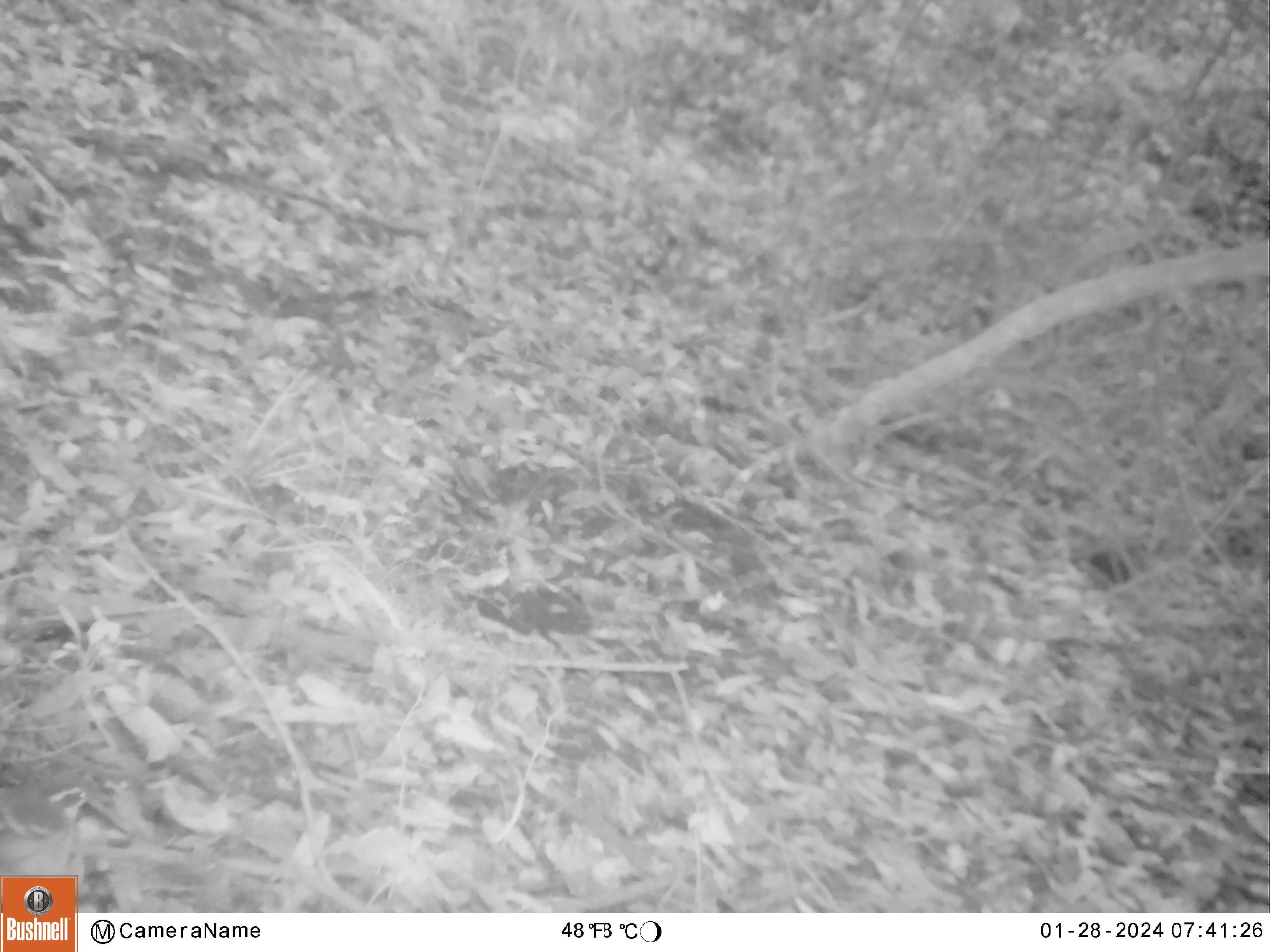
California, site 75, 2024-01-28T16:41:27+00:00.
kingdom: Animalia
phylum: Chordata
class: Aves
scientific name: Aves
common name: bird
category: unknown bird